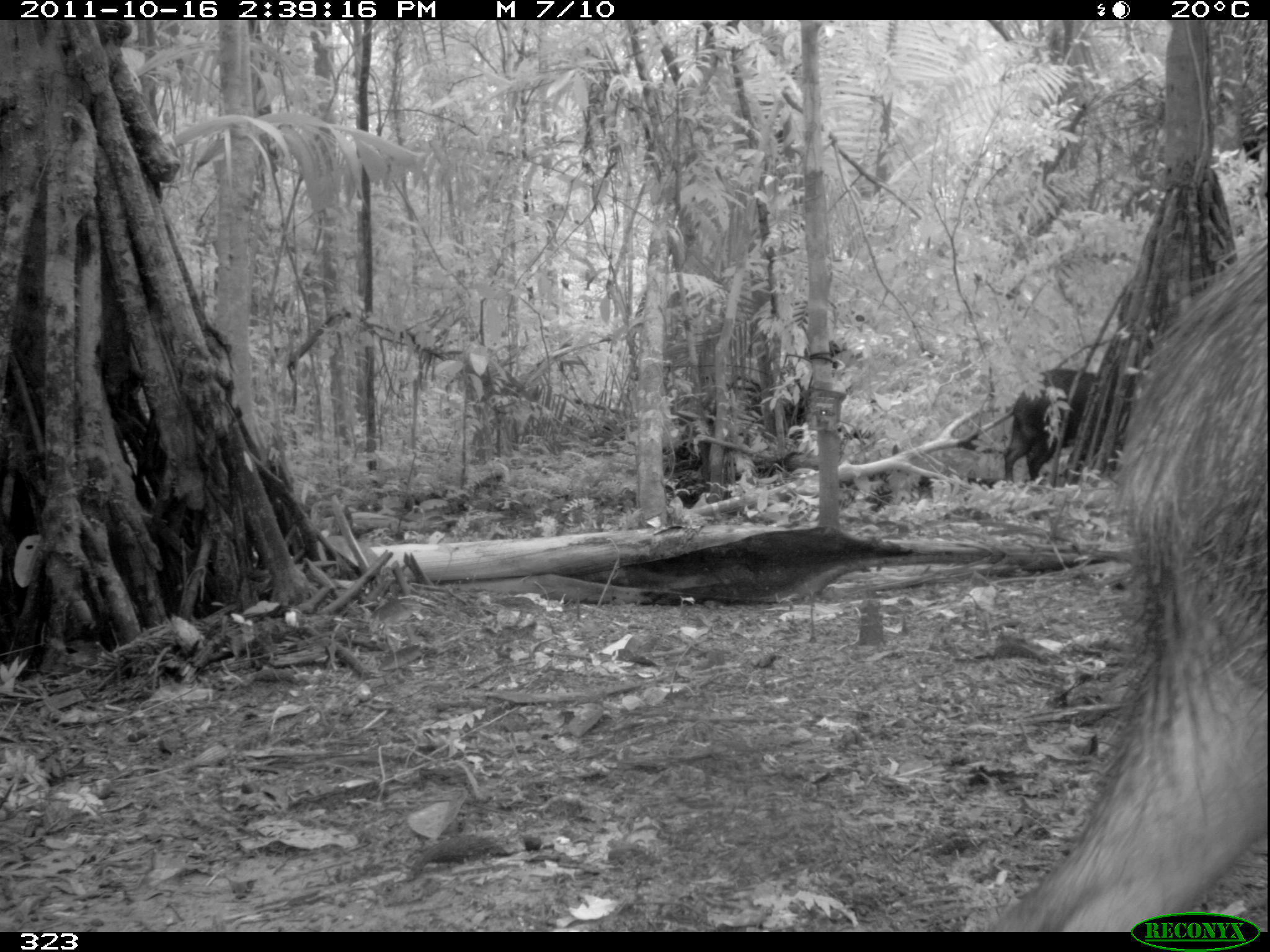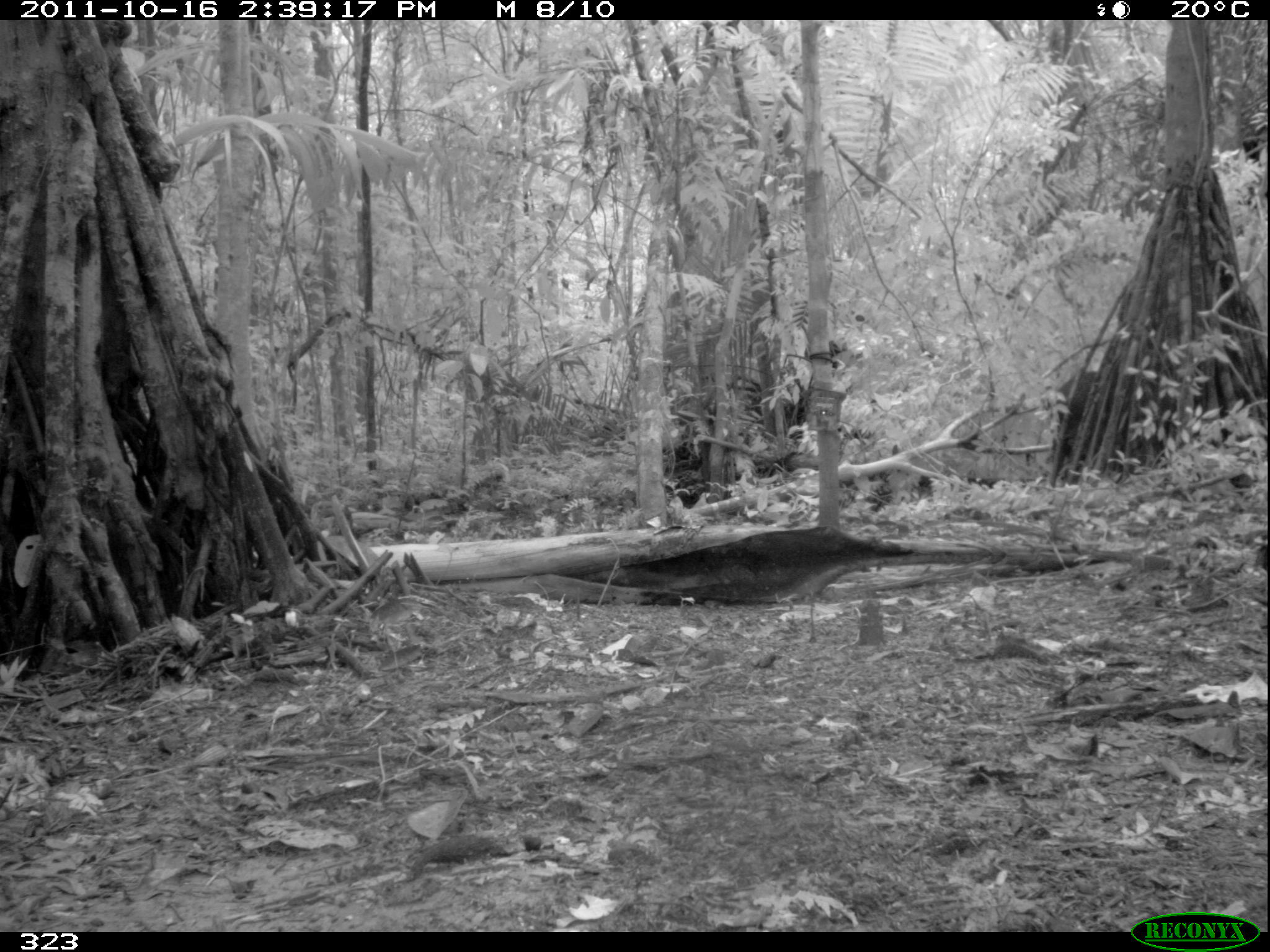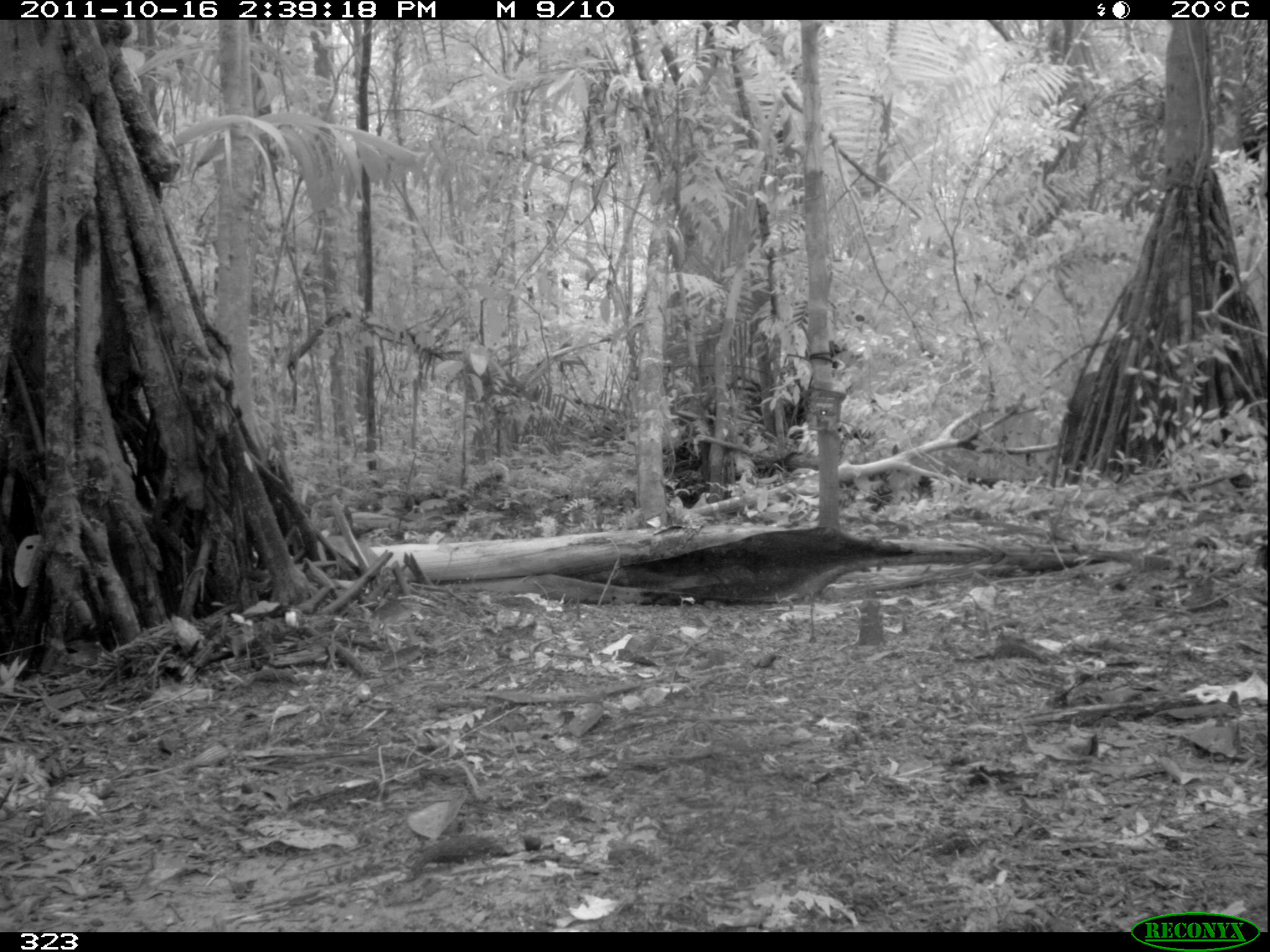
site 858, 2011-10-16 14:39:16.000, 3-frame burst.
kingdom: Animalia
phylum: Chordata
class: Mammalia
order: Artiodactyla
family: Tayassuidae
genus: Tayassu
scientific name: Tayassu pecari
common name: white-lipped peccary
Tayassu pecari (white-lipped peccary).